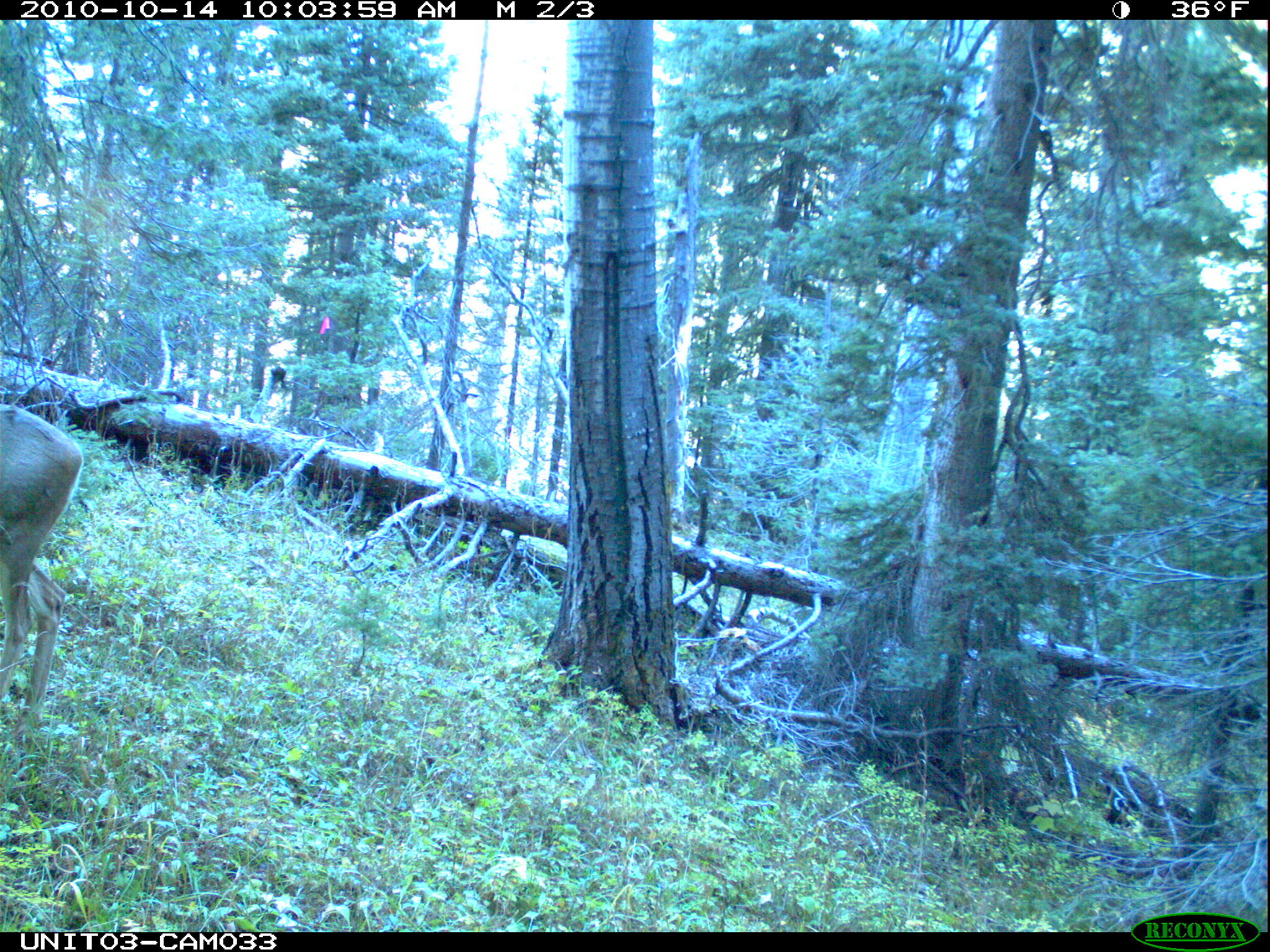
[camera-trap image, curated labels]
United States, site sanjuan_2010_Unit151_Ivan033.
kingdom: Animalia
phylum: Chordata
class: Mammalia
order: Artiodactyla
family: Cervidae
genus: Odocoileus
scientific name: Odocoileus hemionus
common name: mule deer